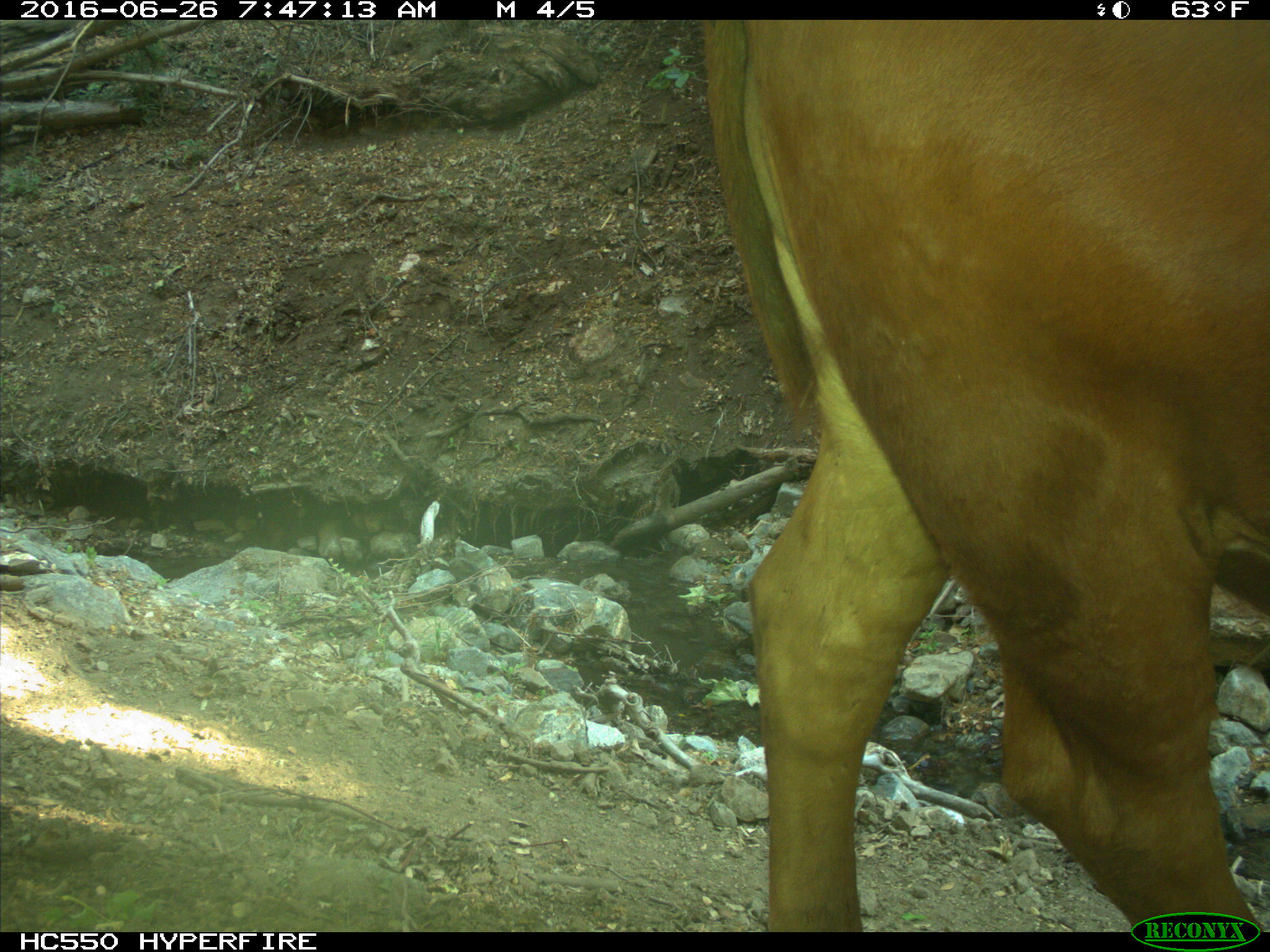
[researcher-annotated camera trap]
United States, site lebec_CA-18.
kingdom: Animalia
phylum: Chordata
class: Mammalia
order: Artiodactyla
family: Bovidae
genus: Bos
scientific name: Bos taurus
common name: domestic cow